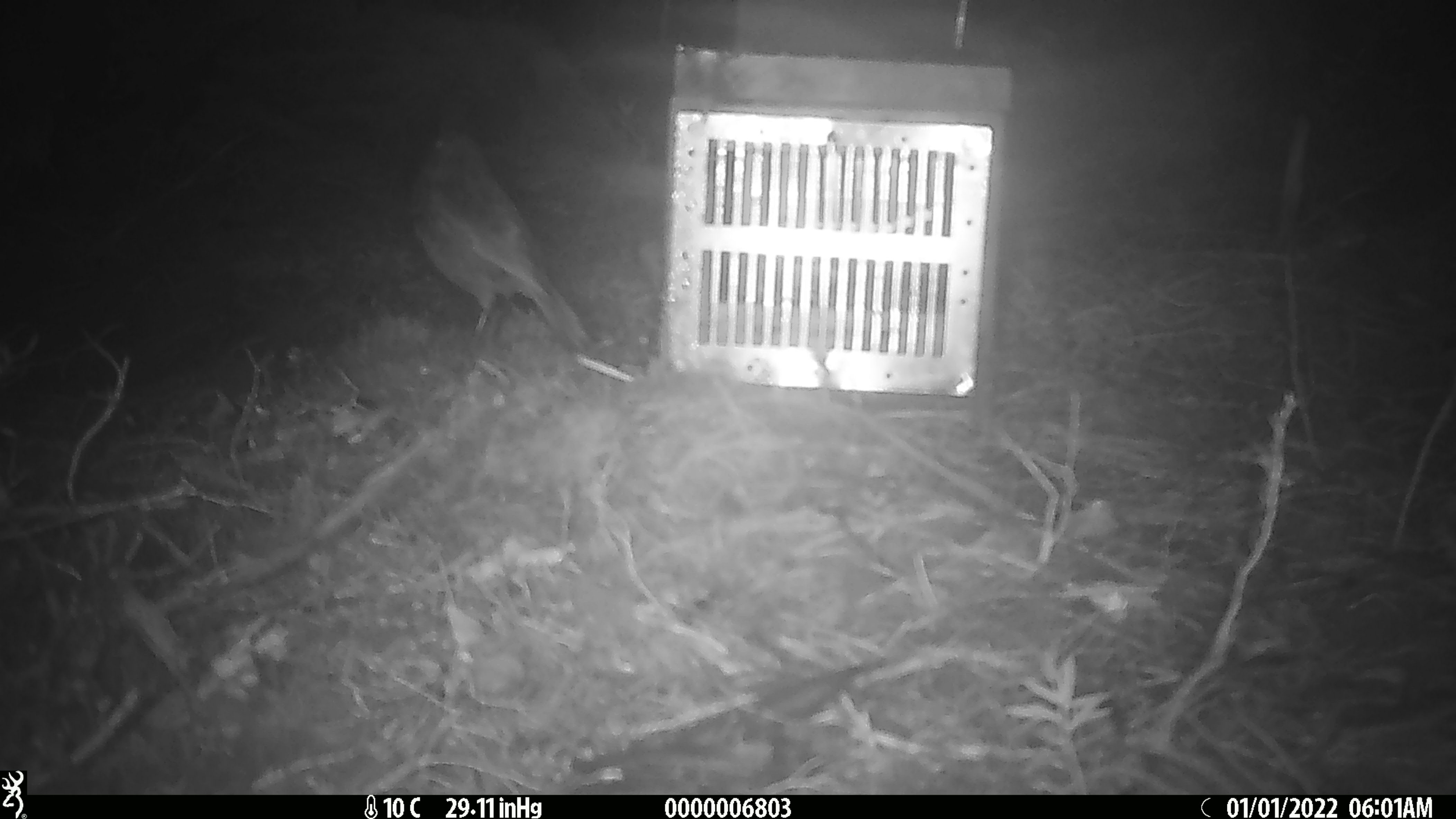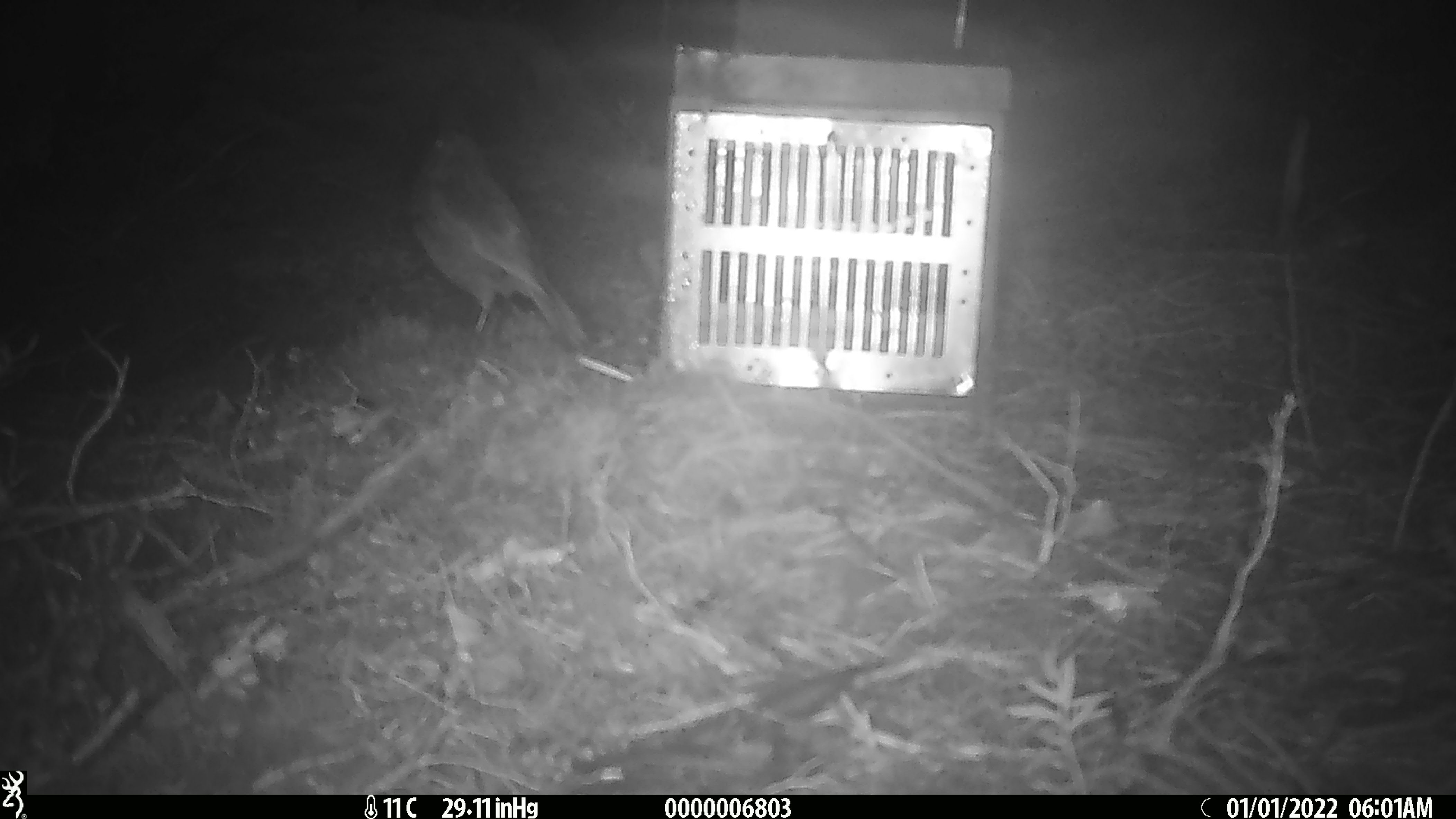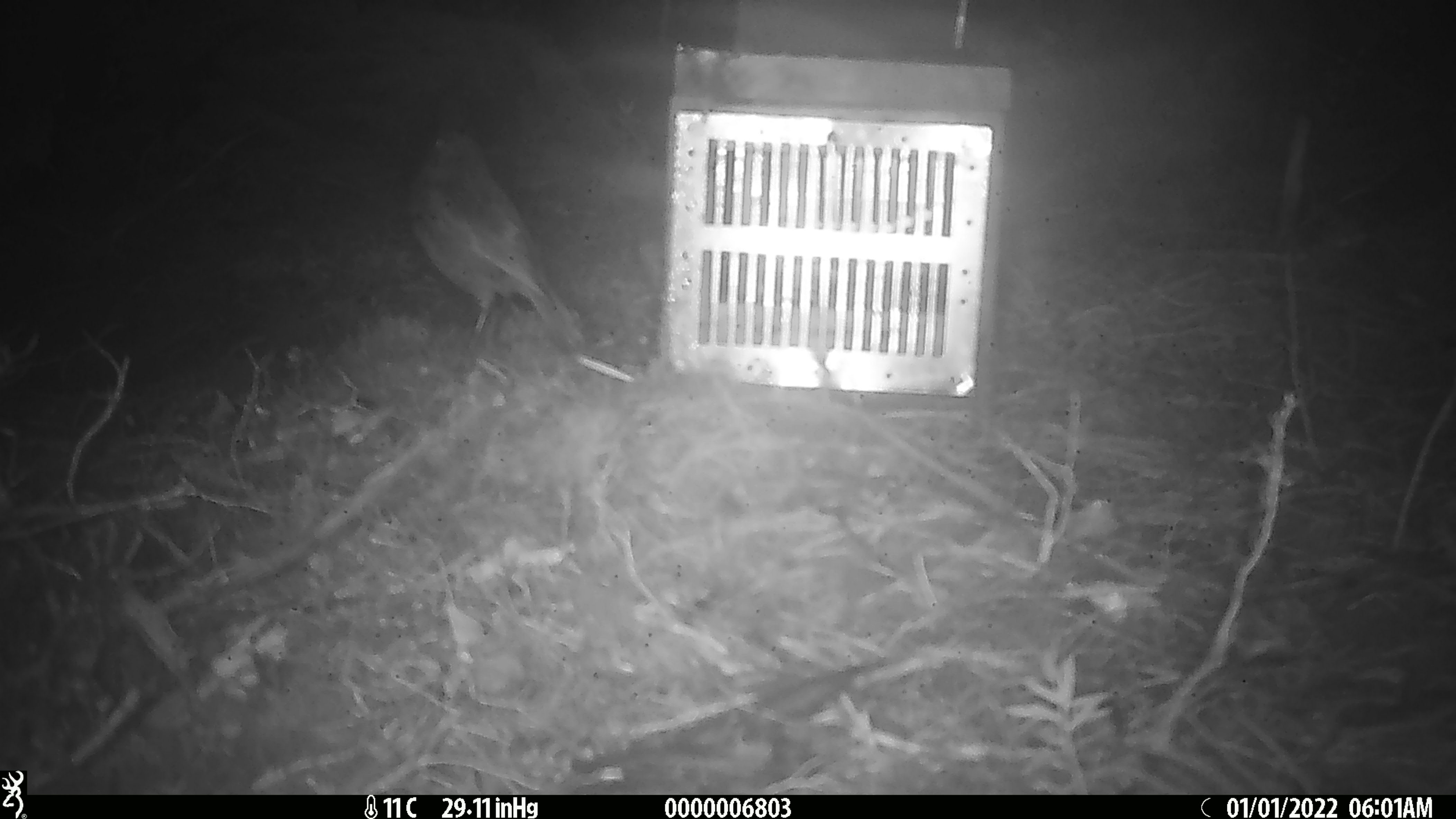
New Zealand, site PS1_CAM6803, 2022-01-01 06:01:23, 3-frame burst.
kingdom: Animalia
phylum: Chordata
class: Aves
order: Passeriformes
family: Petroicidae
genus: Petroica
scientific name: Petroica australis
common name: new zealand robin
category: robin